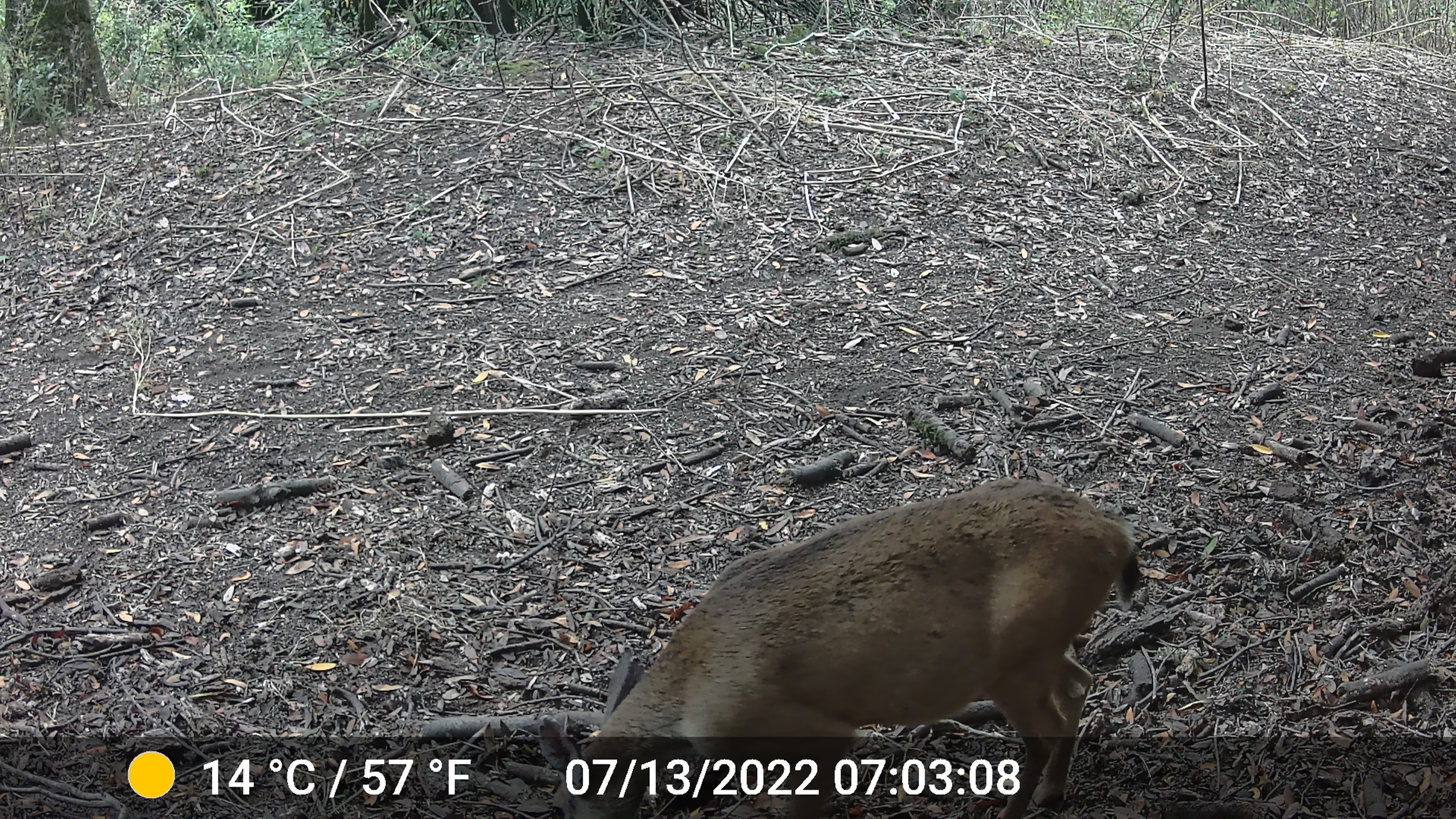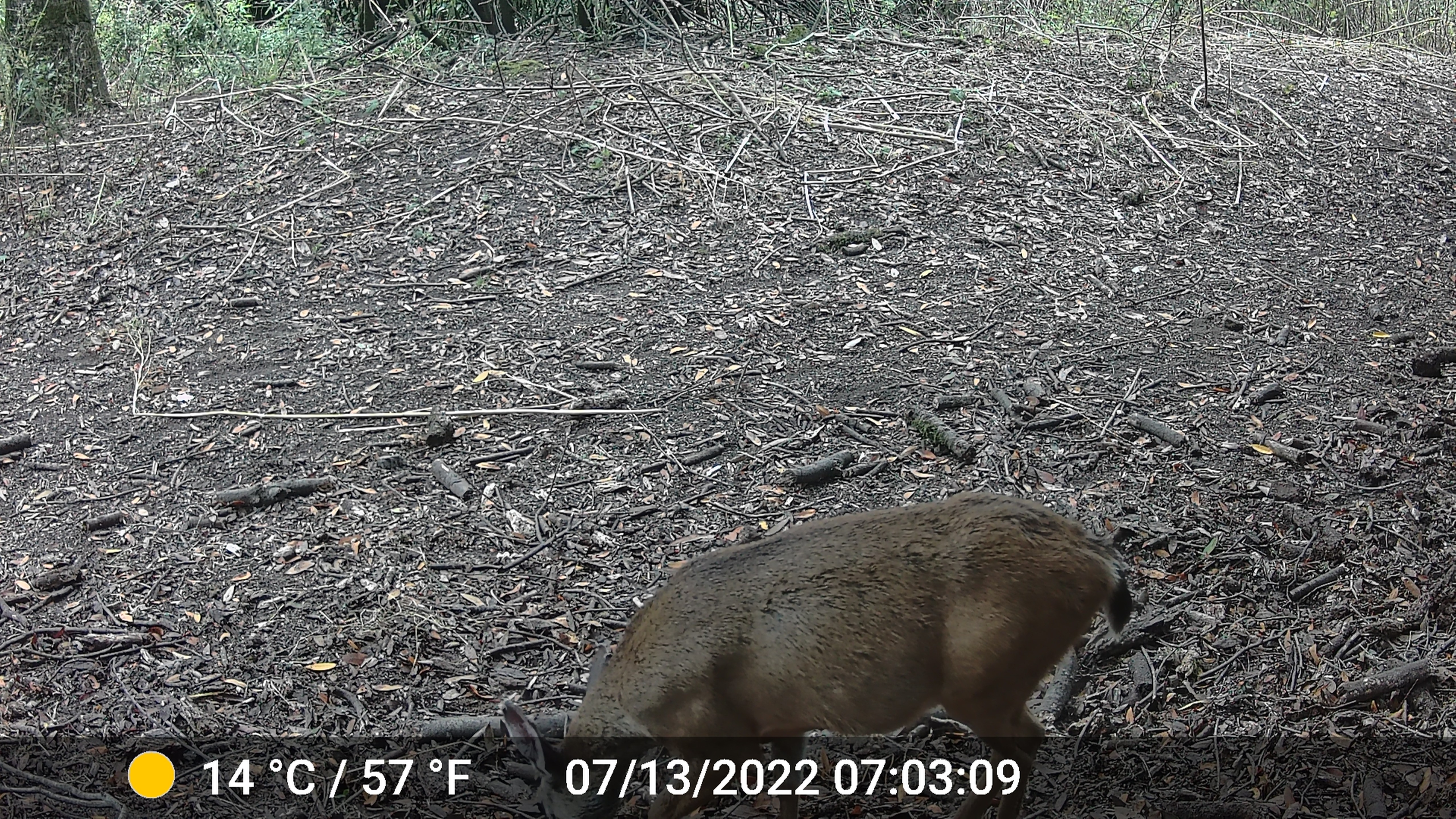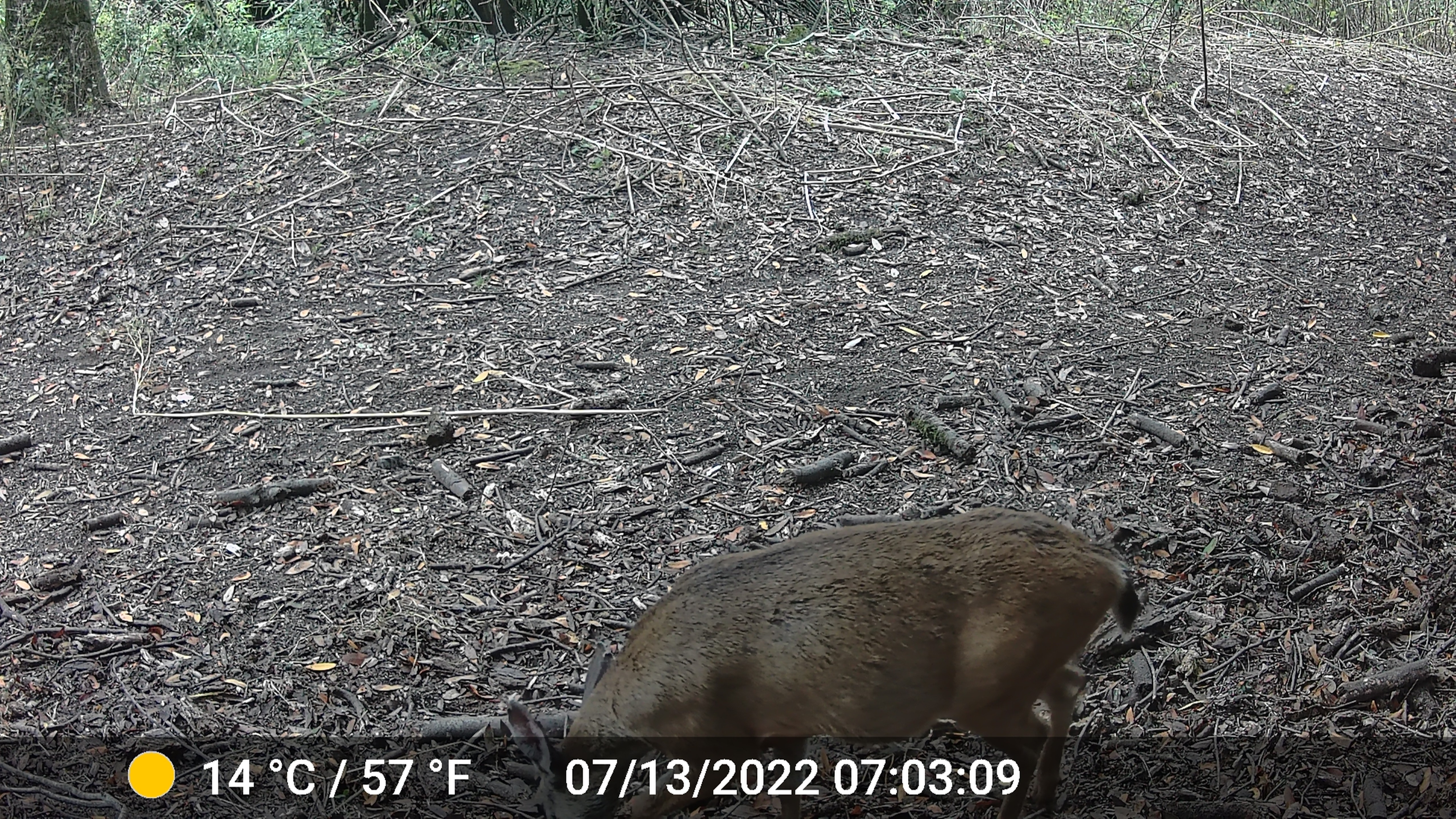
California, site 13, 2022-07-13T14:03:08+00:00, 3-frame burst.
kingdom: Animalia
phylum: Chordata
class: Mammalia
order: Artiodactyla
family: Cervidae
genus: Odocoileus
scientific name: Odocoileus hemionus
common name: mule deer